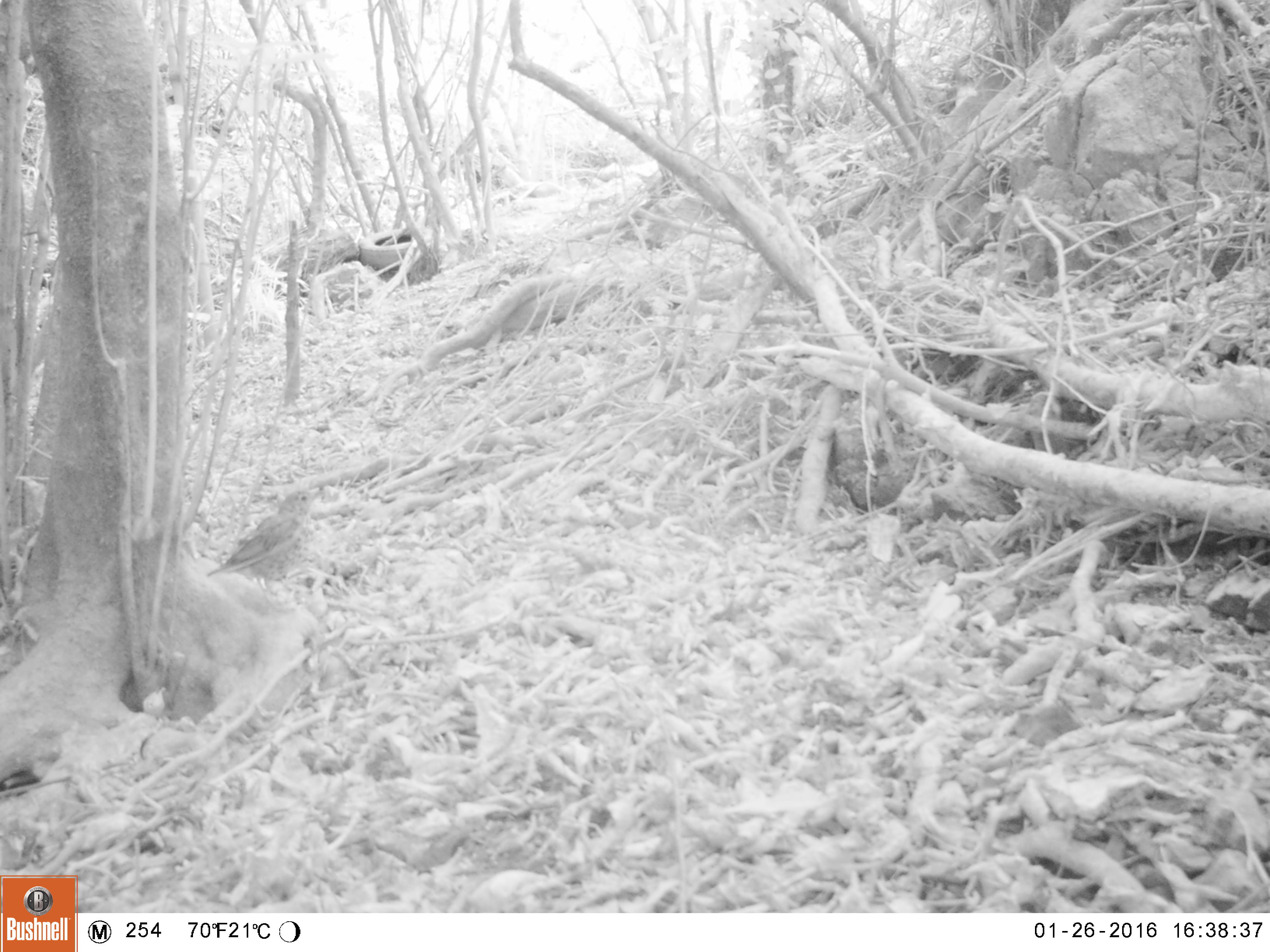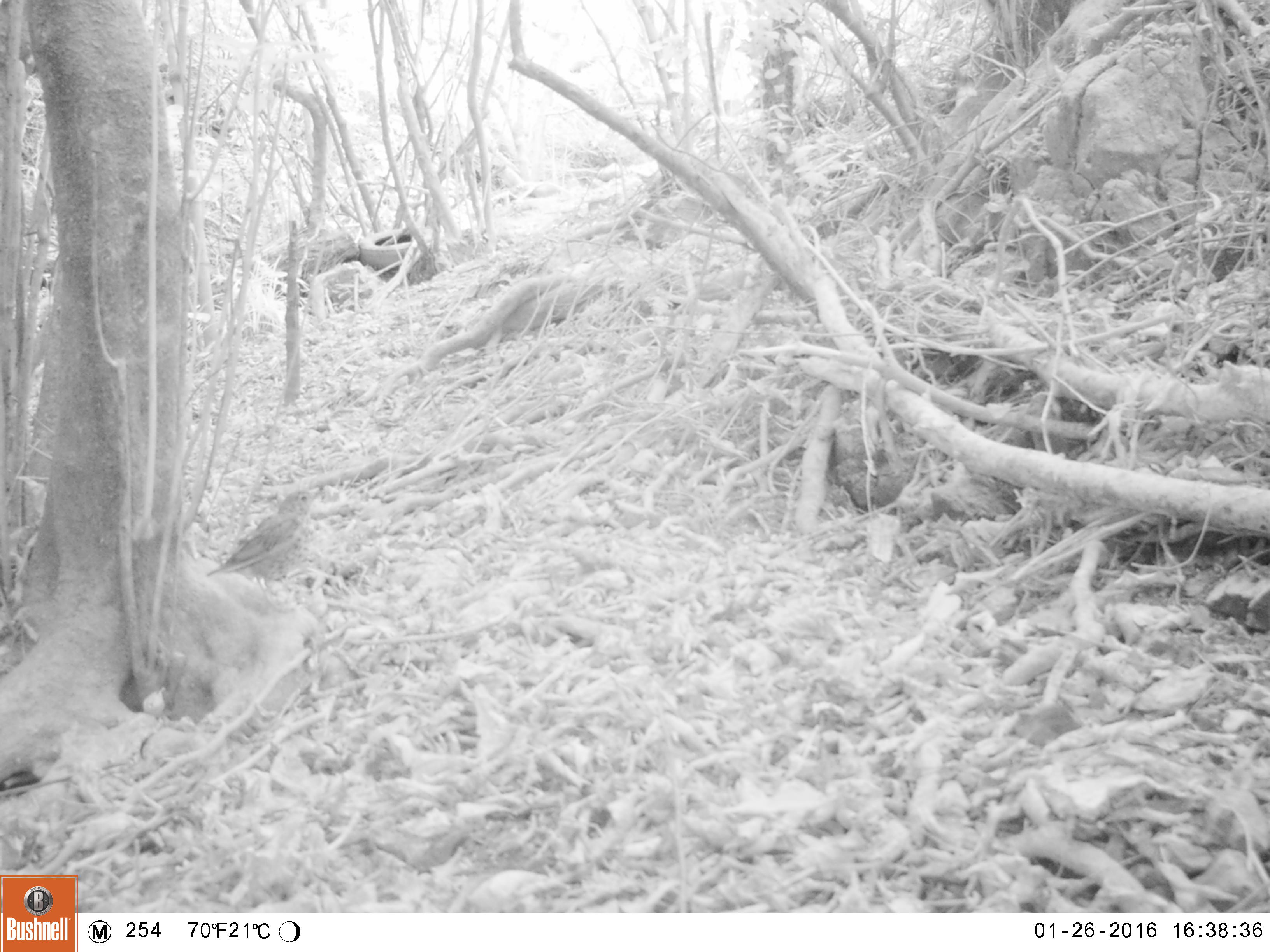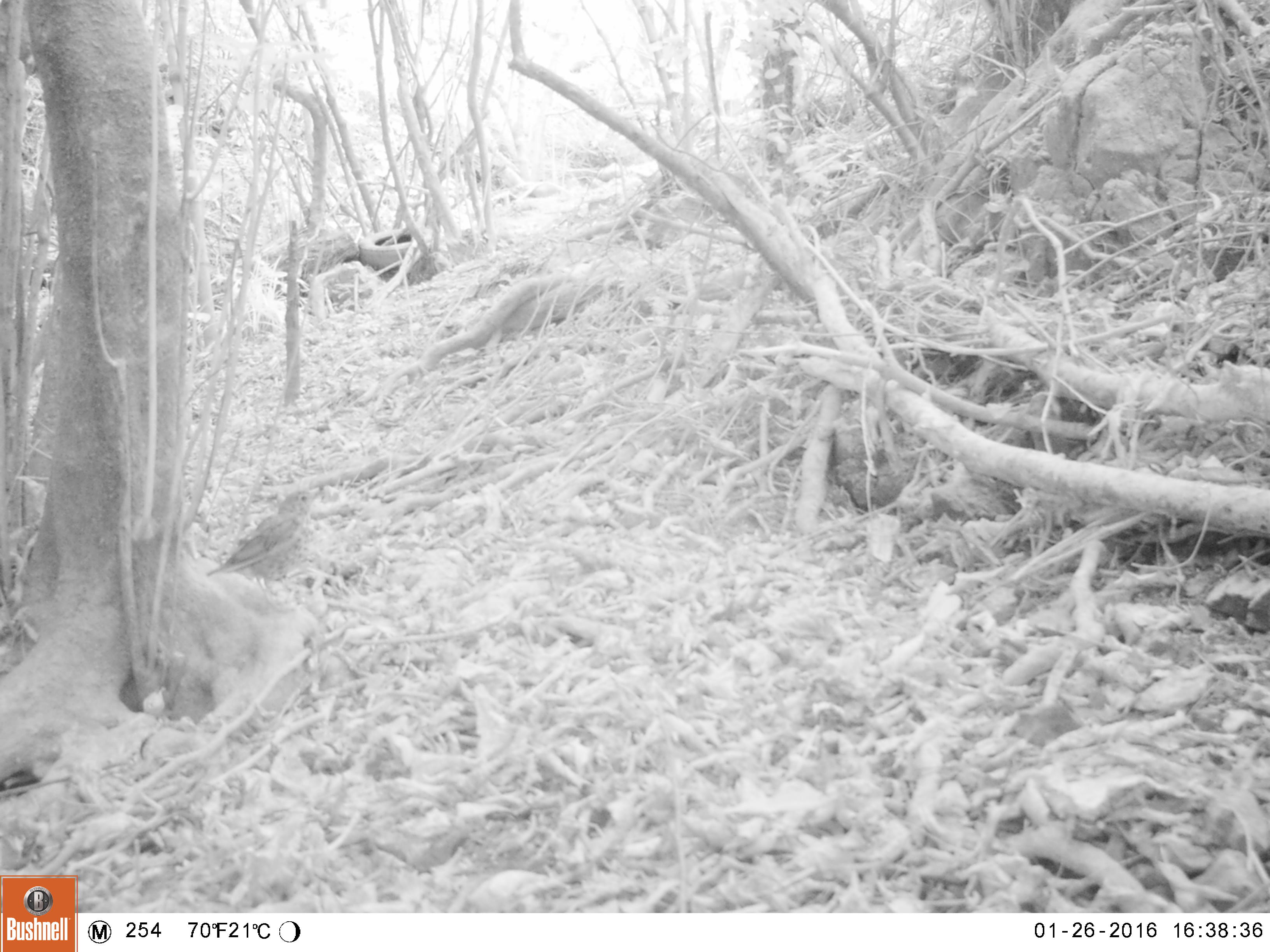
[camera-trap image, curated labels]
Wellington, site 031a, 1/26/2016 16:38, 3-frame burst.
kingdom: Animalia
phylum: Chordata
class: Aves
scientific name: Aves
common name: bird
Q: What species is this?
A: Bird (Aves).